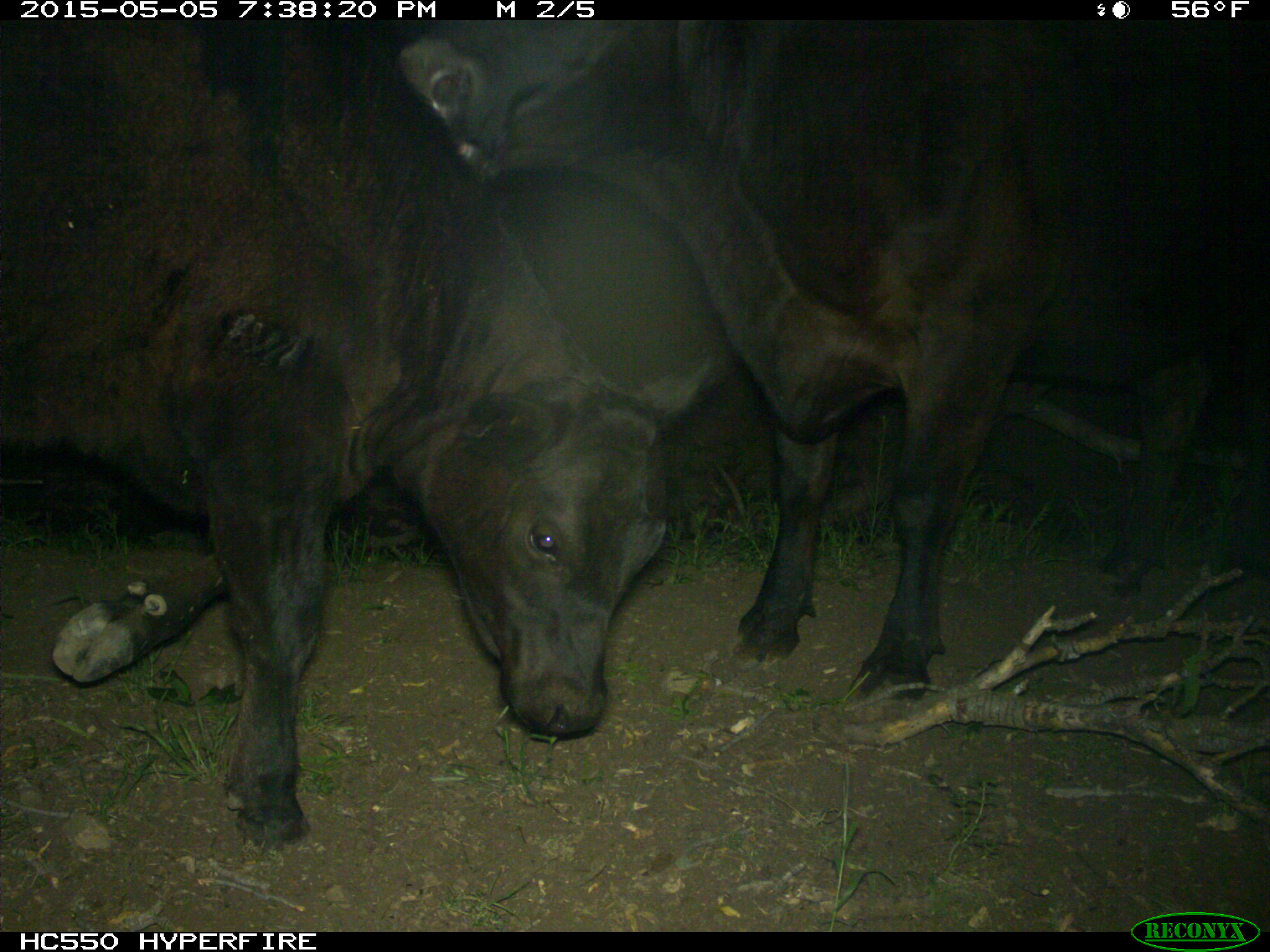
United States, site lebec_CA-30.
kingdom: Animalia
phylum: Chordata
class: Mammalia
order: Artiodactyla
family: Bovidae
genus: Bos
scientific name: Bos taurus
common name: domestic cow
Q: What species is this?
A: Bos taurus (domestic cow).